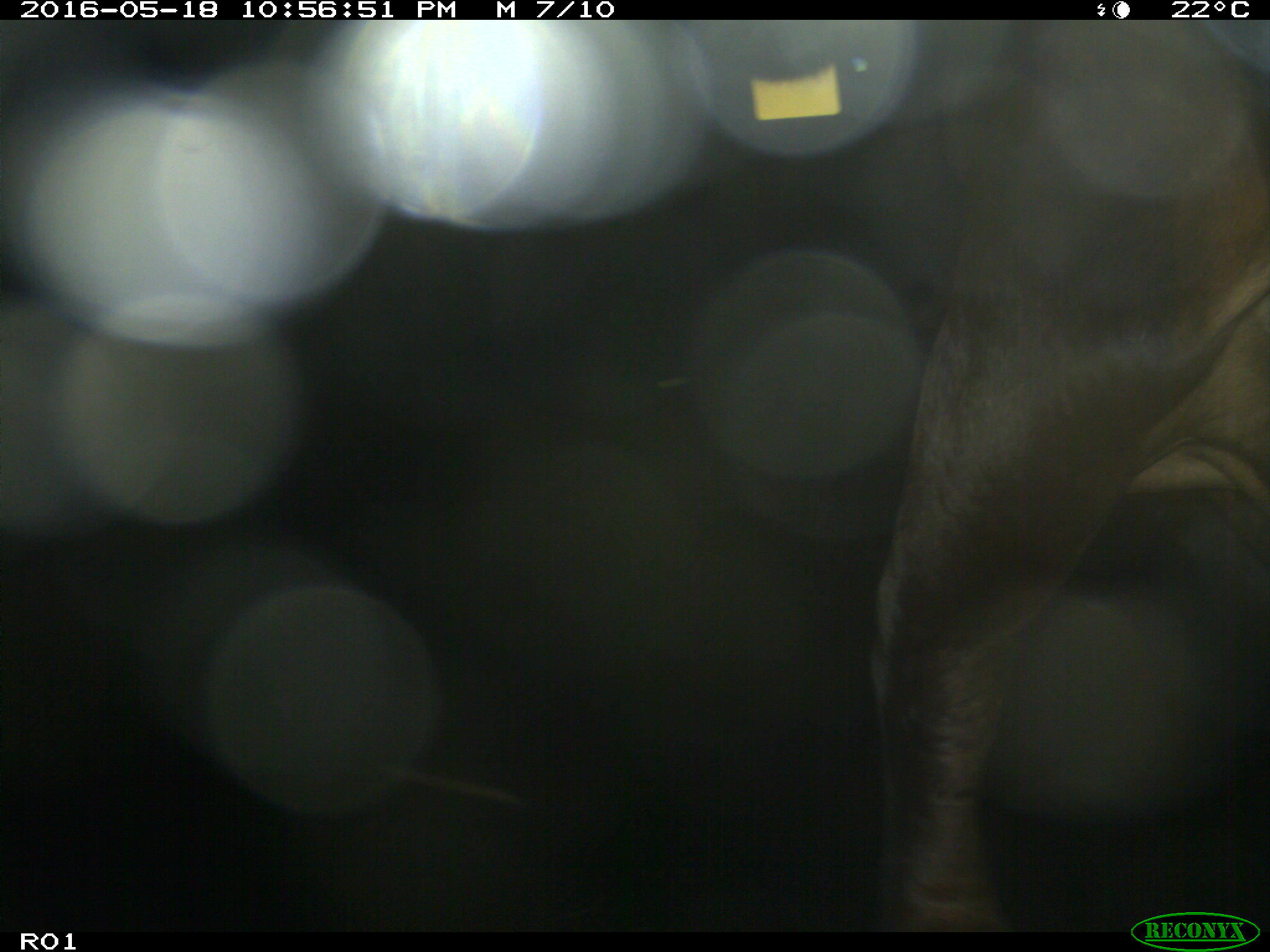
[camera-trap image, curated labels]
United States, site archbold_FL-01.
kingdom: Animalia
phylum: Chordata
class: Mammalia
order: Artiodactyla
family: Bovidae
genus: Bos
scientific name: Bos taurus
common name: domestic cow